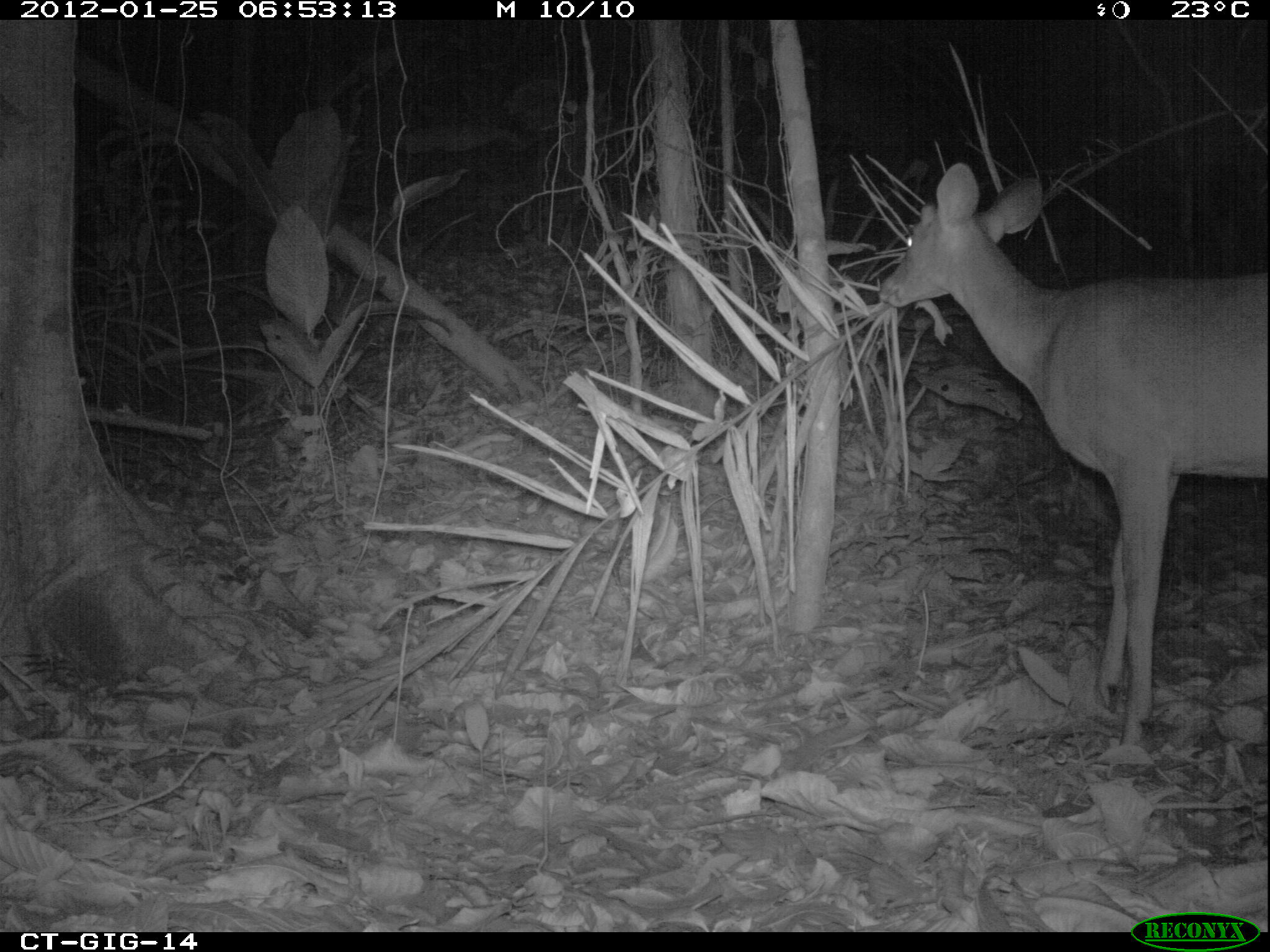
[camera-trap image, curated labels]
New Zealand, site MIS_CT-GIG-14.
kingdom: Animalia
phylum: Chordata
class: Mammalia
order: Artiodactyla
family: Cervidae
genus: Odocoileus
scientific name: Odocoileus virginianus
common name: white-tailed deer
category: white tailed deer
White tailed deer (white-tailed deer) (Odocoileus virginianus).